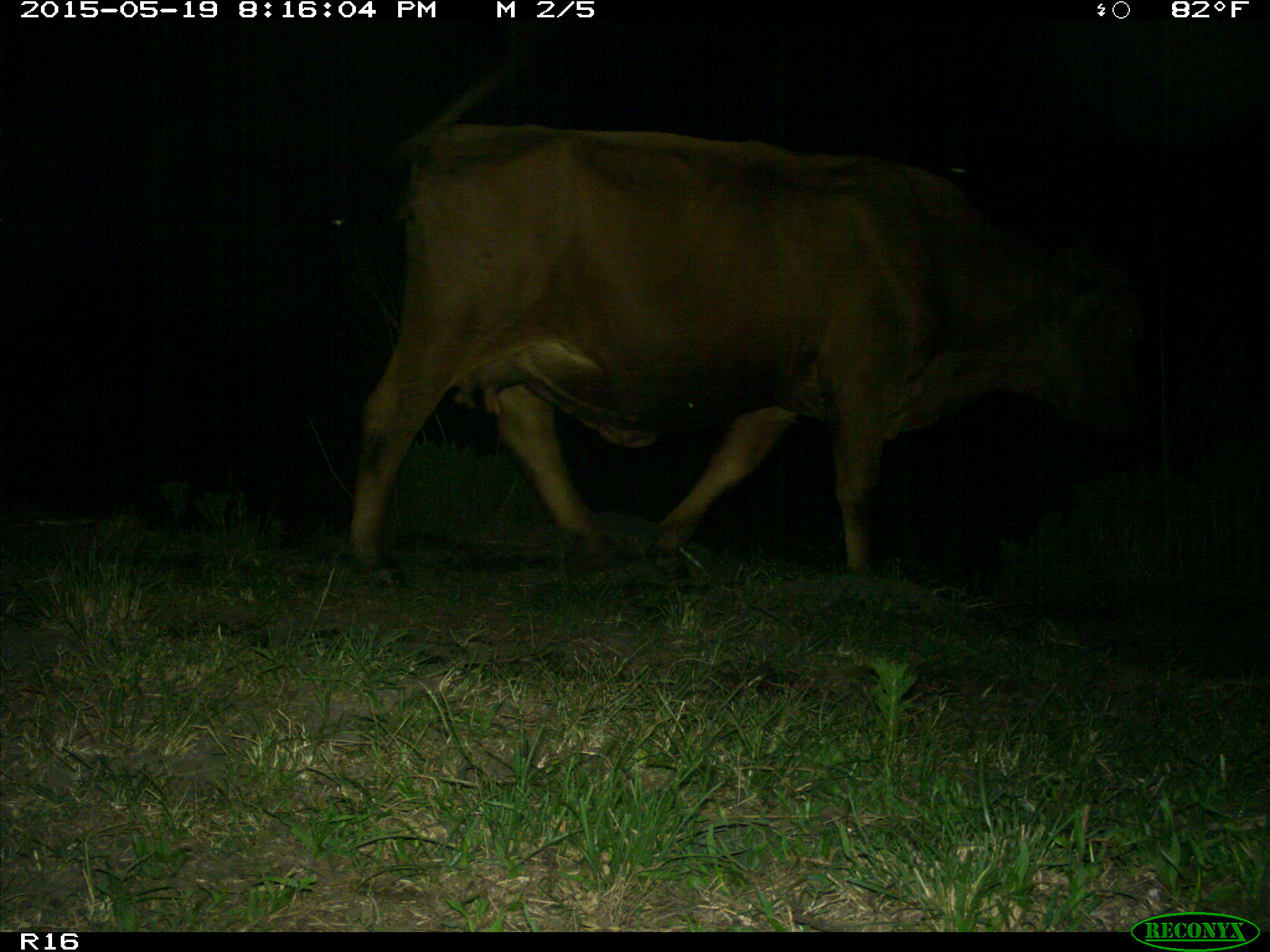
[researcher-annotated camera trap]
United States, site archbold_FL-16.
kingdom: Animalia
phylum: Chordata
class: Mammalia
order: Artiodactyla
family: Bovidae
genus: Bos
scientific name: Bos taurus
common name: domestic cow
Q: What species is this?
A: Bos taurus (domestic cow).